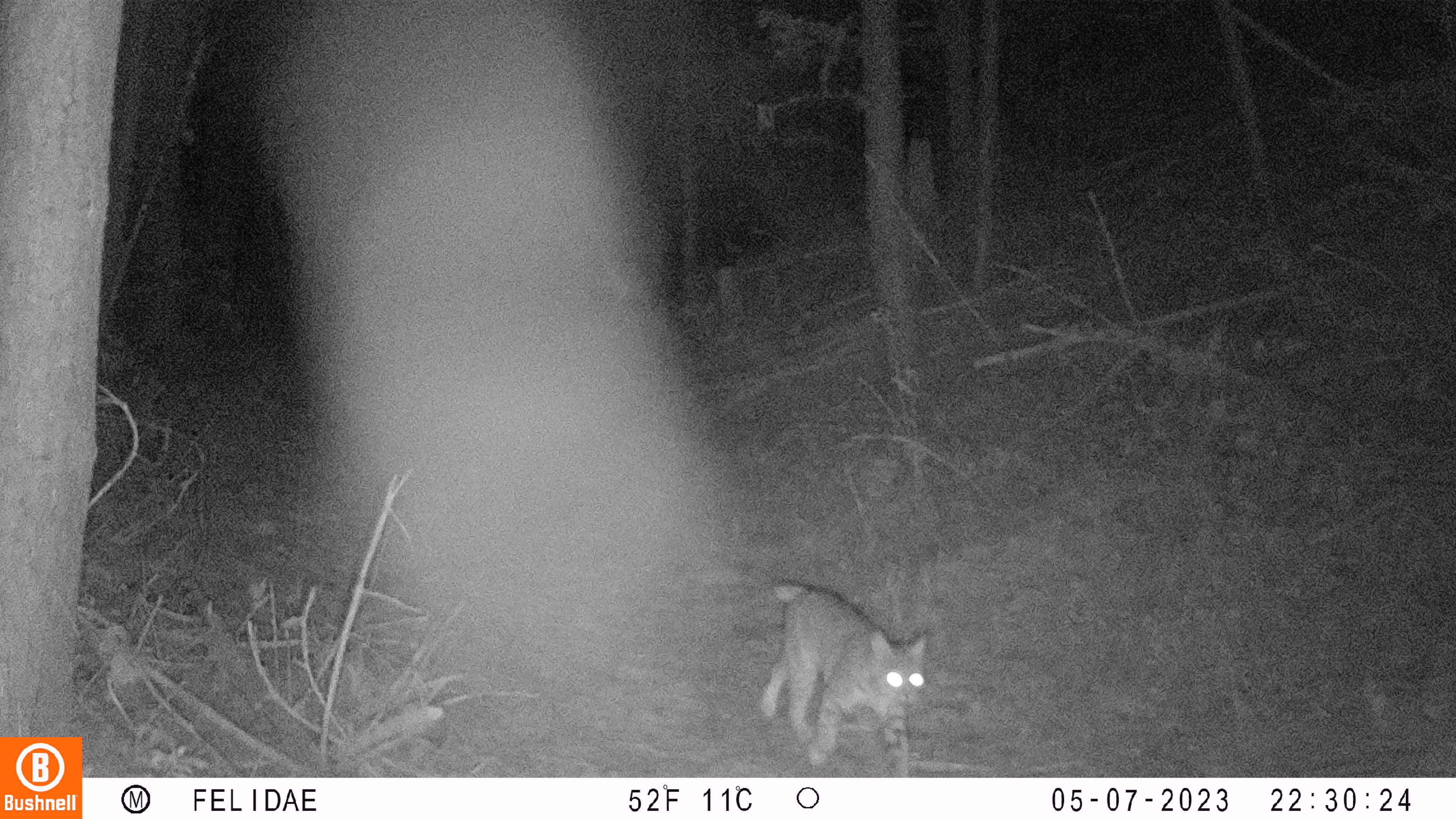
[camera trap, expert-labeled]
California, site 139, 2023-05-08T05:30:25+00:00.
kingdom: Animalia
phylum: Chordata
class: Mammalia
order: Carnivora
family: Felidae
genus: Lynx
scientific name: Lynx rufus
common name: bobcat